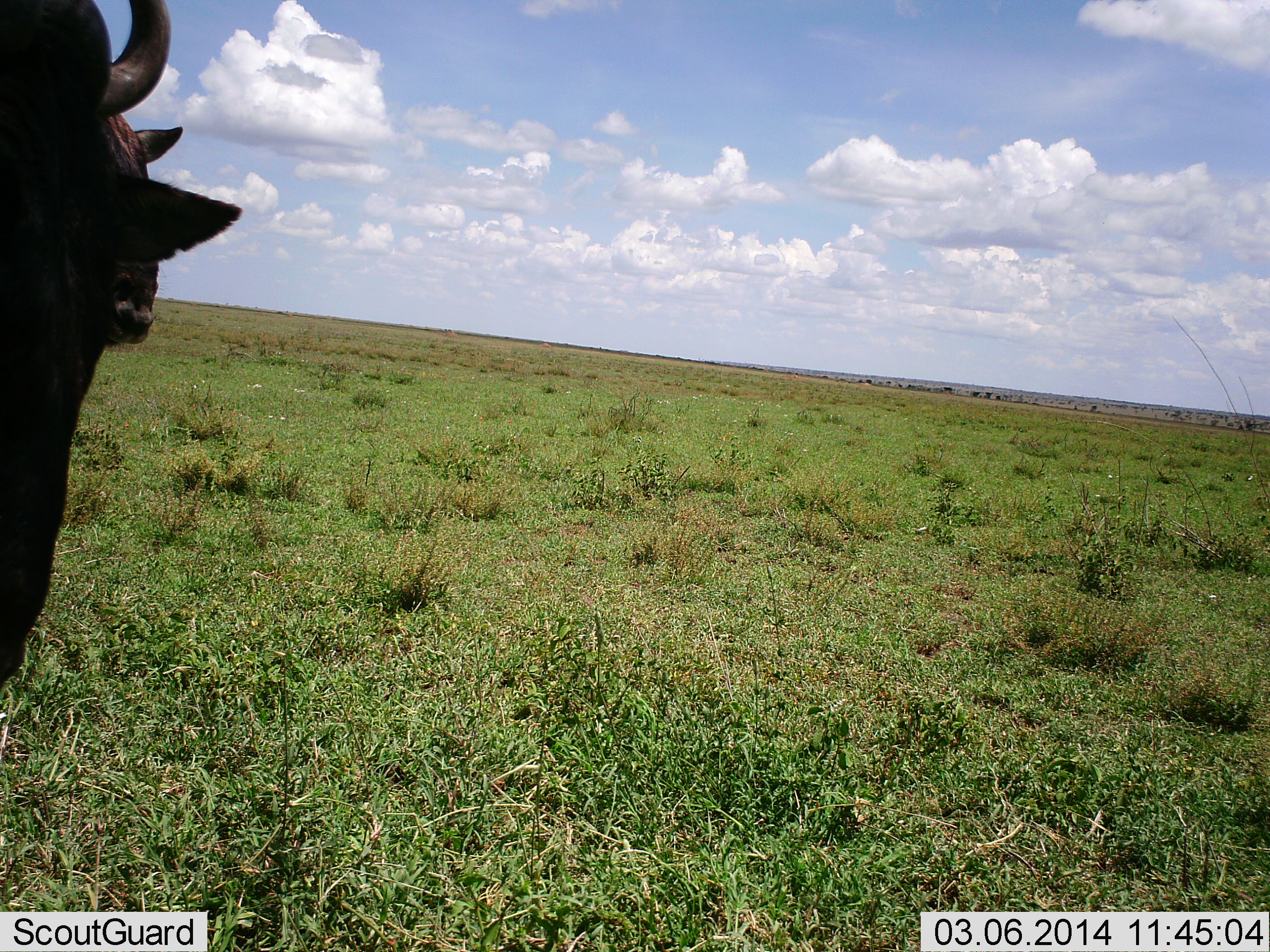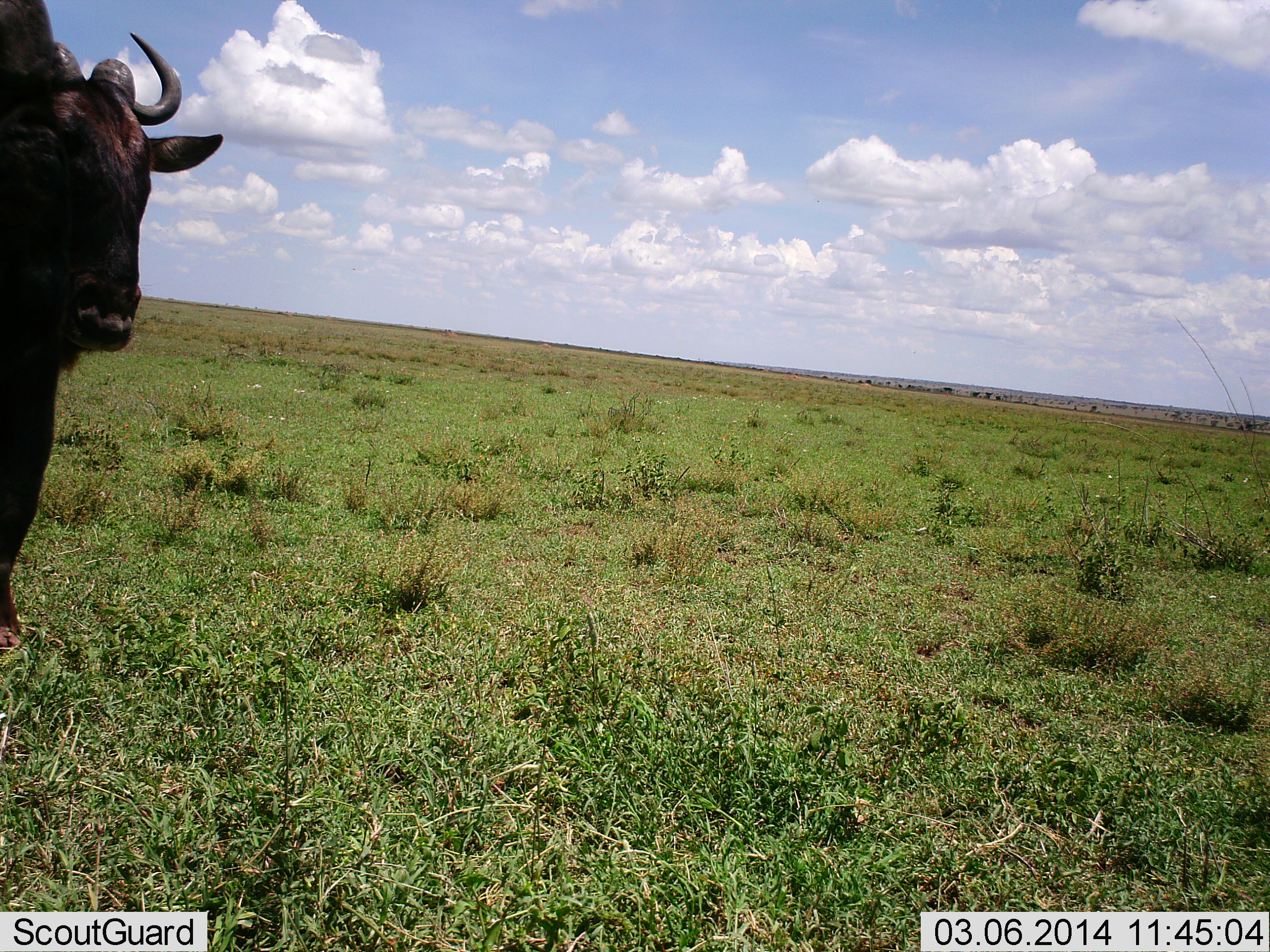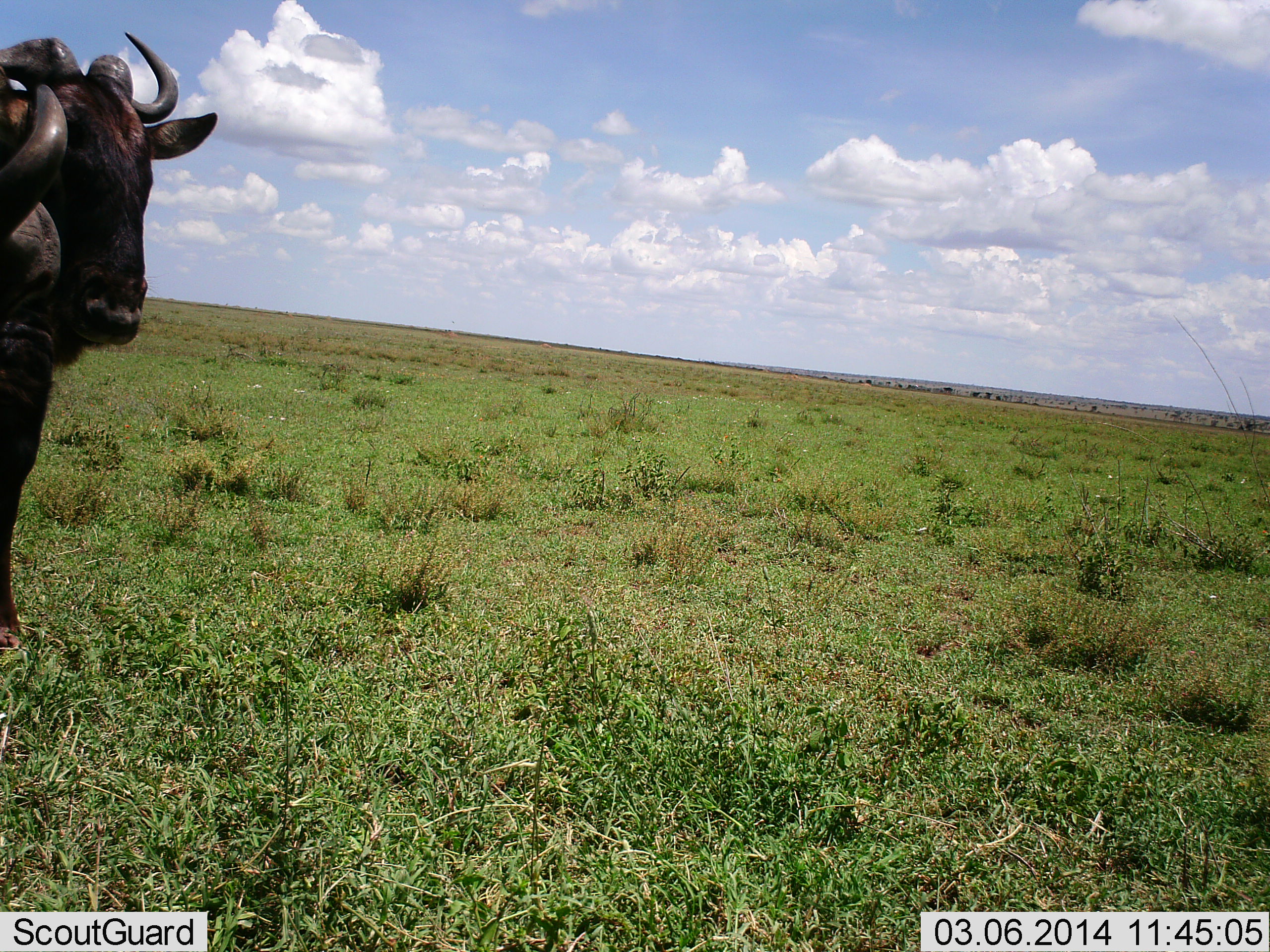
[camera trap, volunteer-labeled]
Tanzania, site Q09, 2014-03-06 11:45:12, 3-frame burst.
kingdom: Animalia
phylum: Chordata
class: Mammalia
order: Artiodactyla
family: Bovidae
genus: Connochaetes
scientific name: Connochaetes taurinus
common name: blue wildebeest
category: wildebeest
Wildebeest (blue wildebeest) (Connochaetes taurinus), count 2. Behavior (volunteer vote fractions): standing 80%, resting 0%, moving 20%, interacting 0%. Young present (vote fraction): 0%. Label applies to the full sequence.